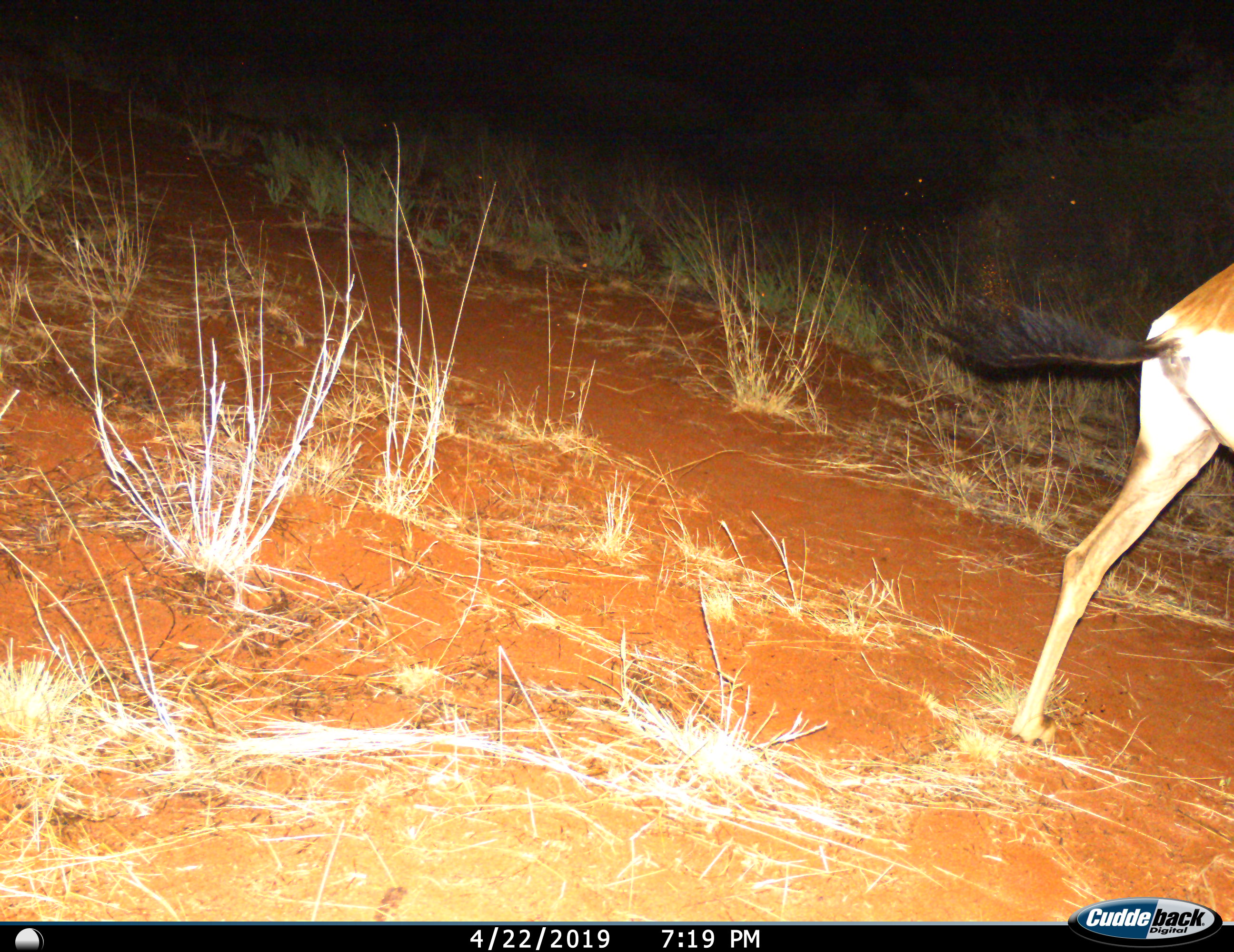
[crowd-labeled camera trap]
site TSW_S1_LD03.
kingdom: Animalia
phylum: Chordata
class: Mammalia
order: Artiodactyla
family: Bovidae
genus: Alcelaphus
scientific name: Alcelaphus buselaphus caama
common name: red hartebeest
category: hartebeestred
Hartebeestred (red hartebeest) (Alcelaphus buselaphus caama), count 1. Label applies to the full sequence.